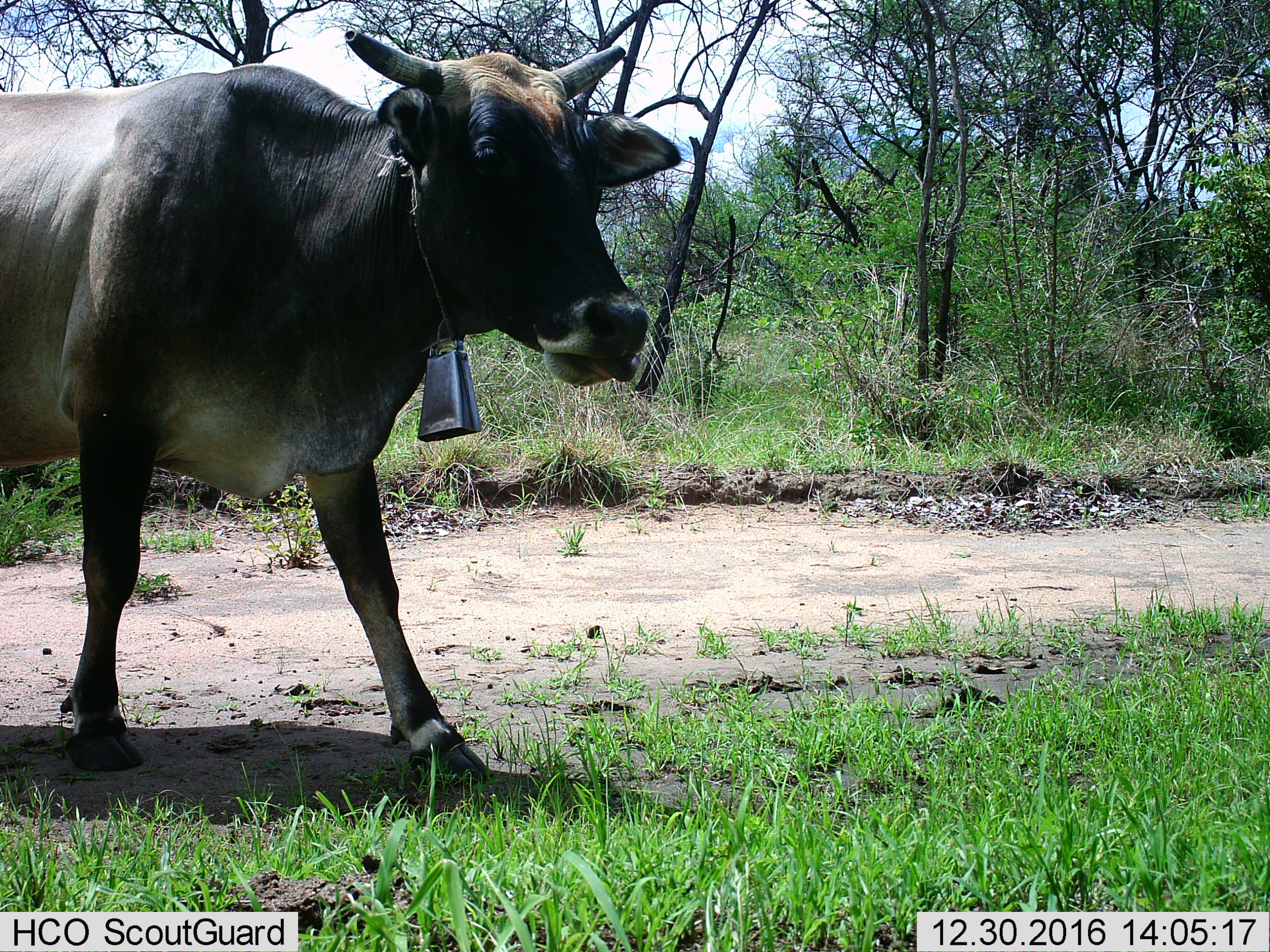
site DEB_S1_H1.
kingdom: Animalia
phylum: Chordata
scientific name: Vertebrata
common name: domestic animal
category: domesticanimal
Domesticanimal (domestic animal) (Vertebrata), count 1. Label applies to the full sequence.